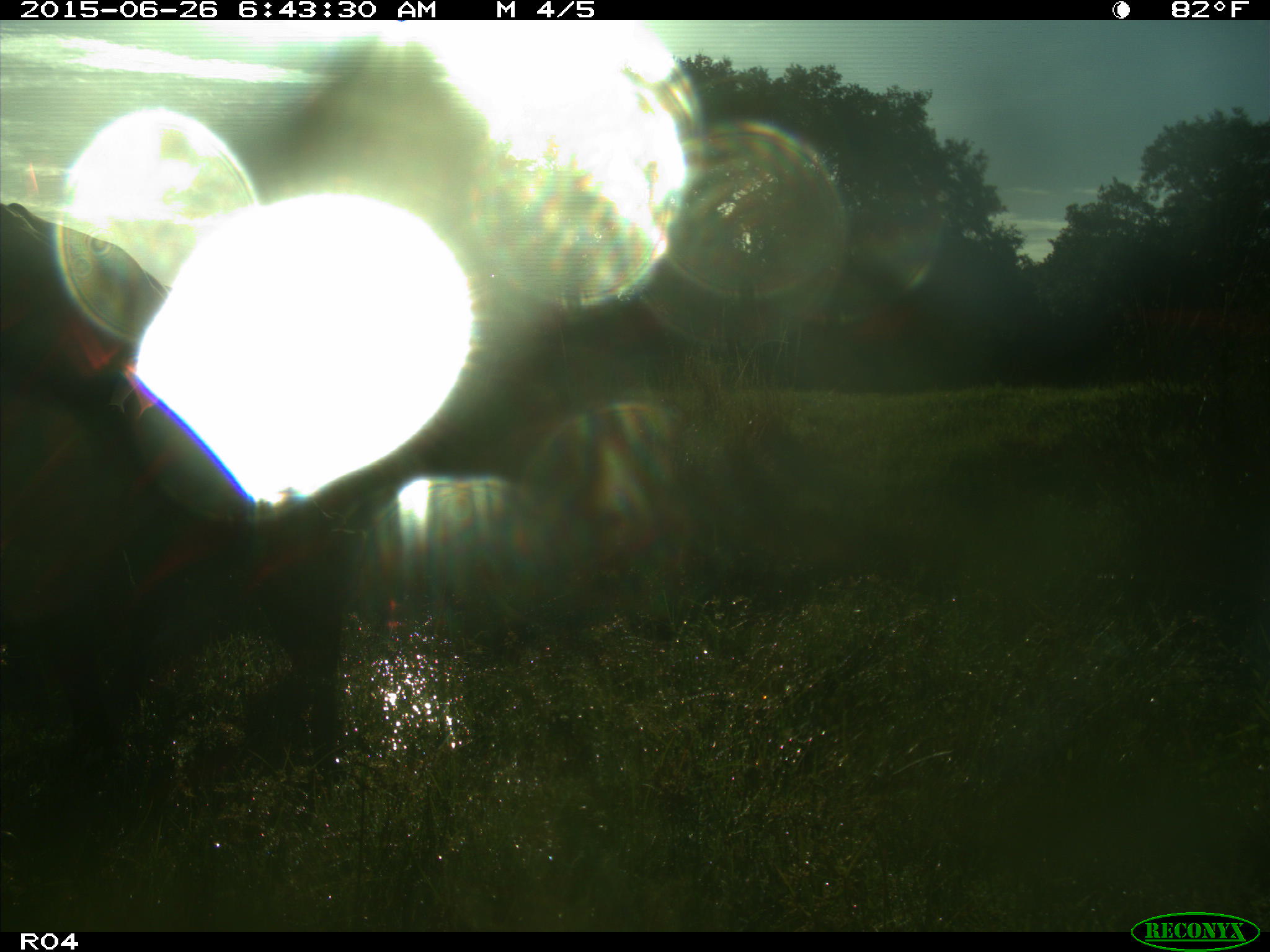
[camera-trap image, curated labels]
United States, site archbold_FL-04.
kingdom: Animalia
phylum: Chordata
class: Mammalia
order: Artiodactyla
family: Bovidae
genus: Bos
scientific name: Bos taurus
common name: domestic cow